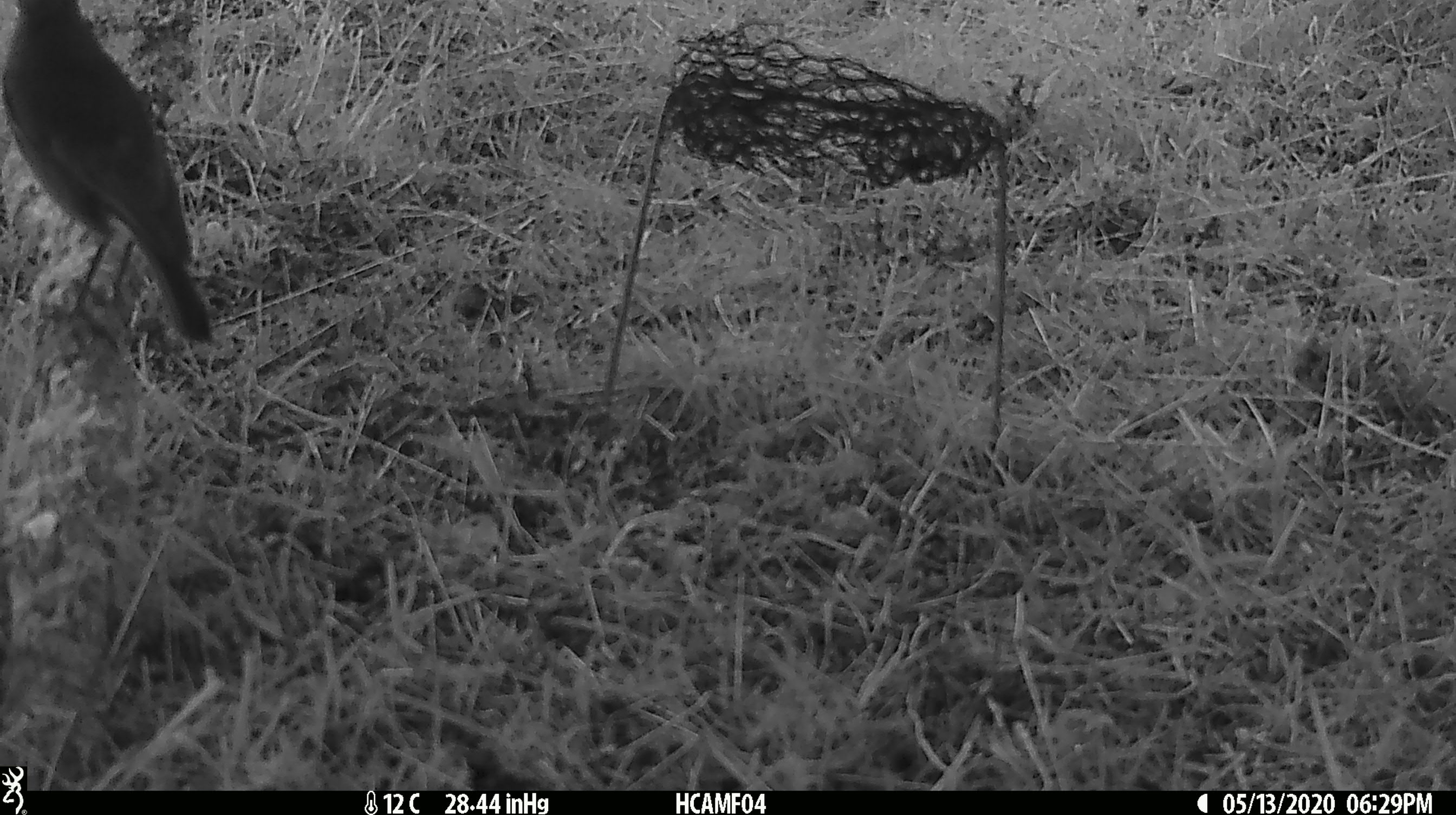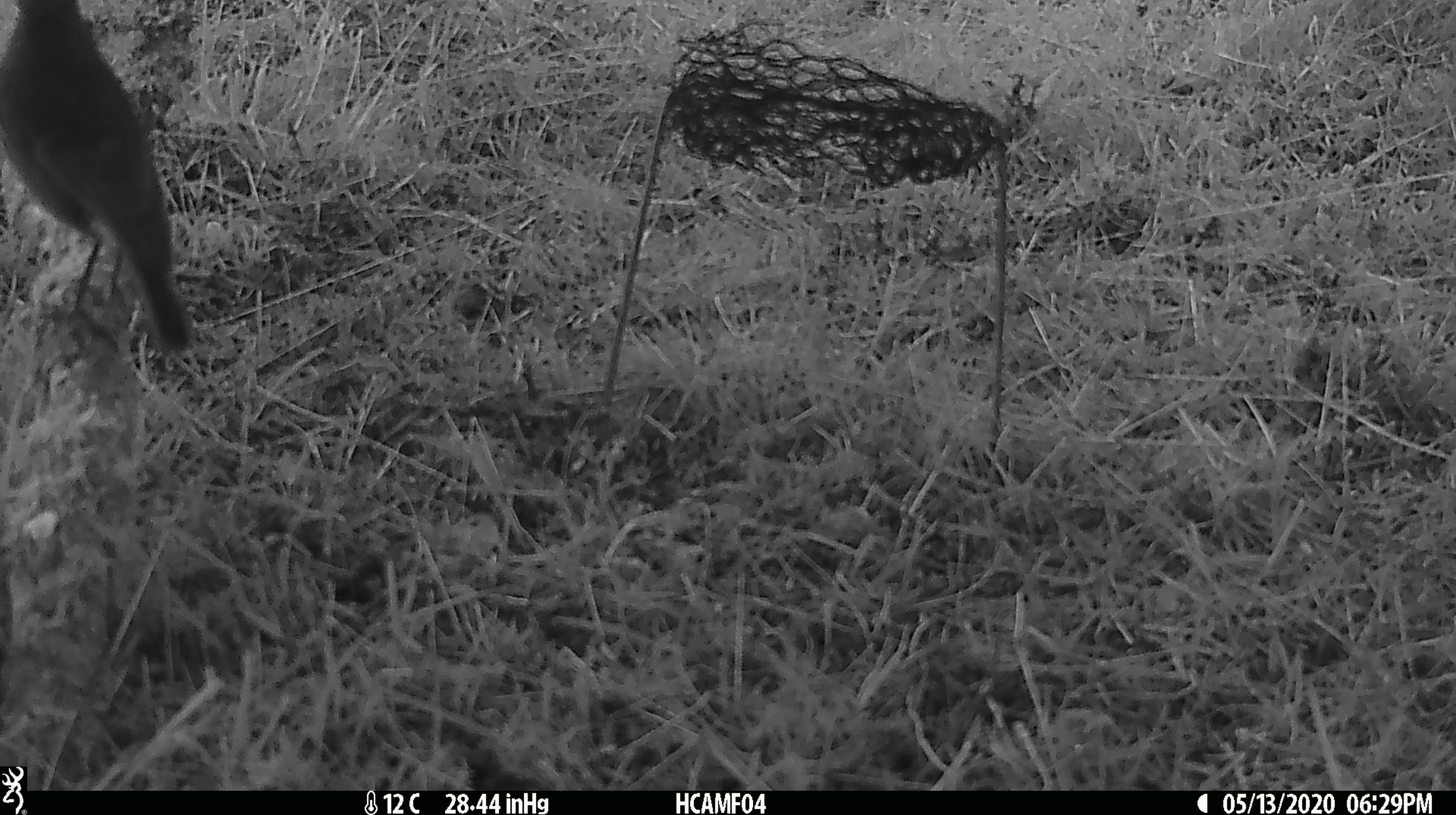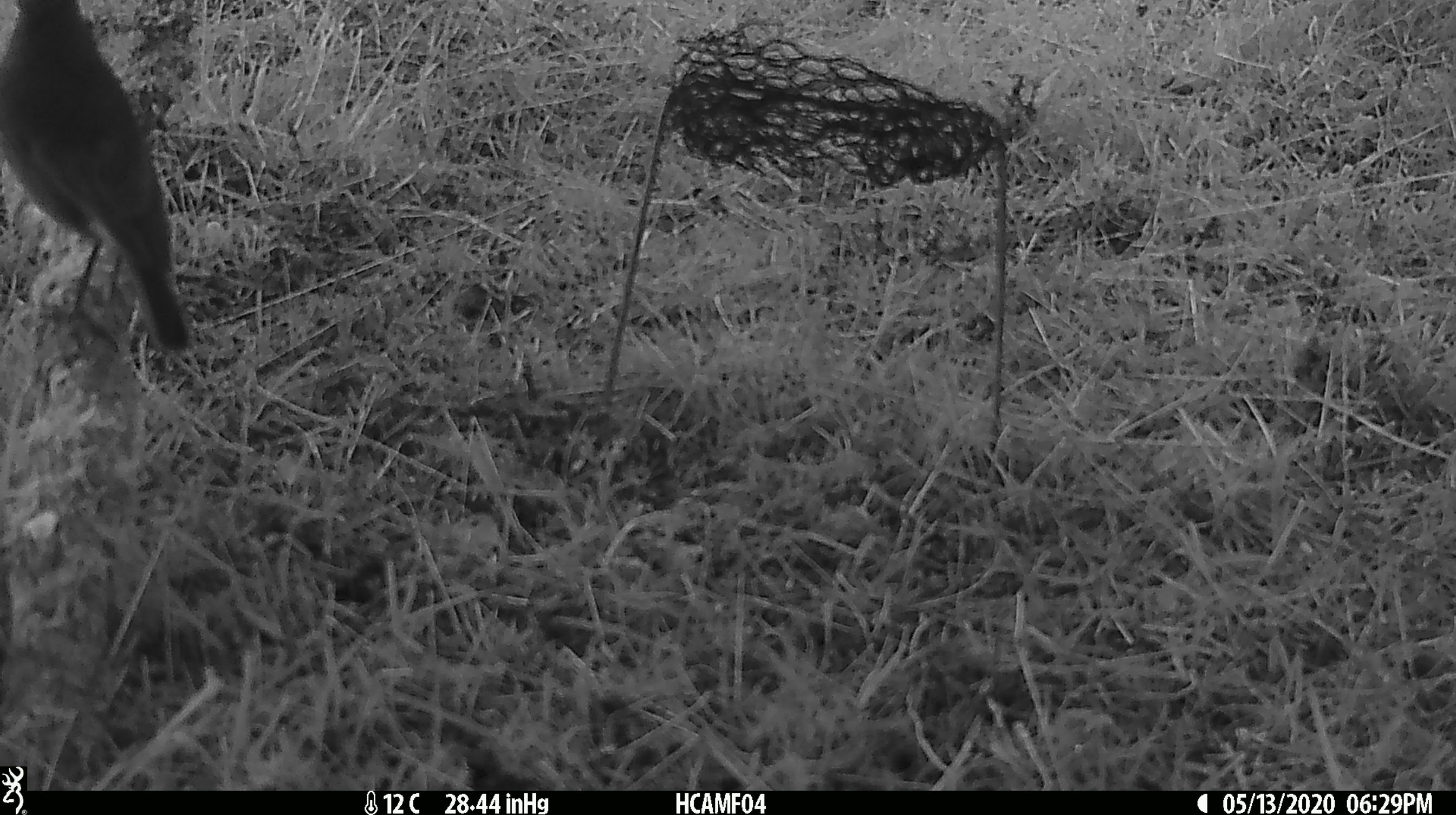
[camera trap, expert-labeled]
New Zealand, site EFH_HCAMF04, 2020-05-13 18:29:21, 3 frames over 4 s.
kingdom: Animalia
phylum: Chordata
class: Aves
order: Passeriformes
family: Petroicidae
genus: Petroica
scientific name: Petroica australis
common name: new zealand robin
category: robin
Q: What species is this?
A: Robin (new zealand robin) (Petroica australis).